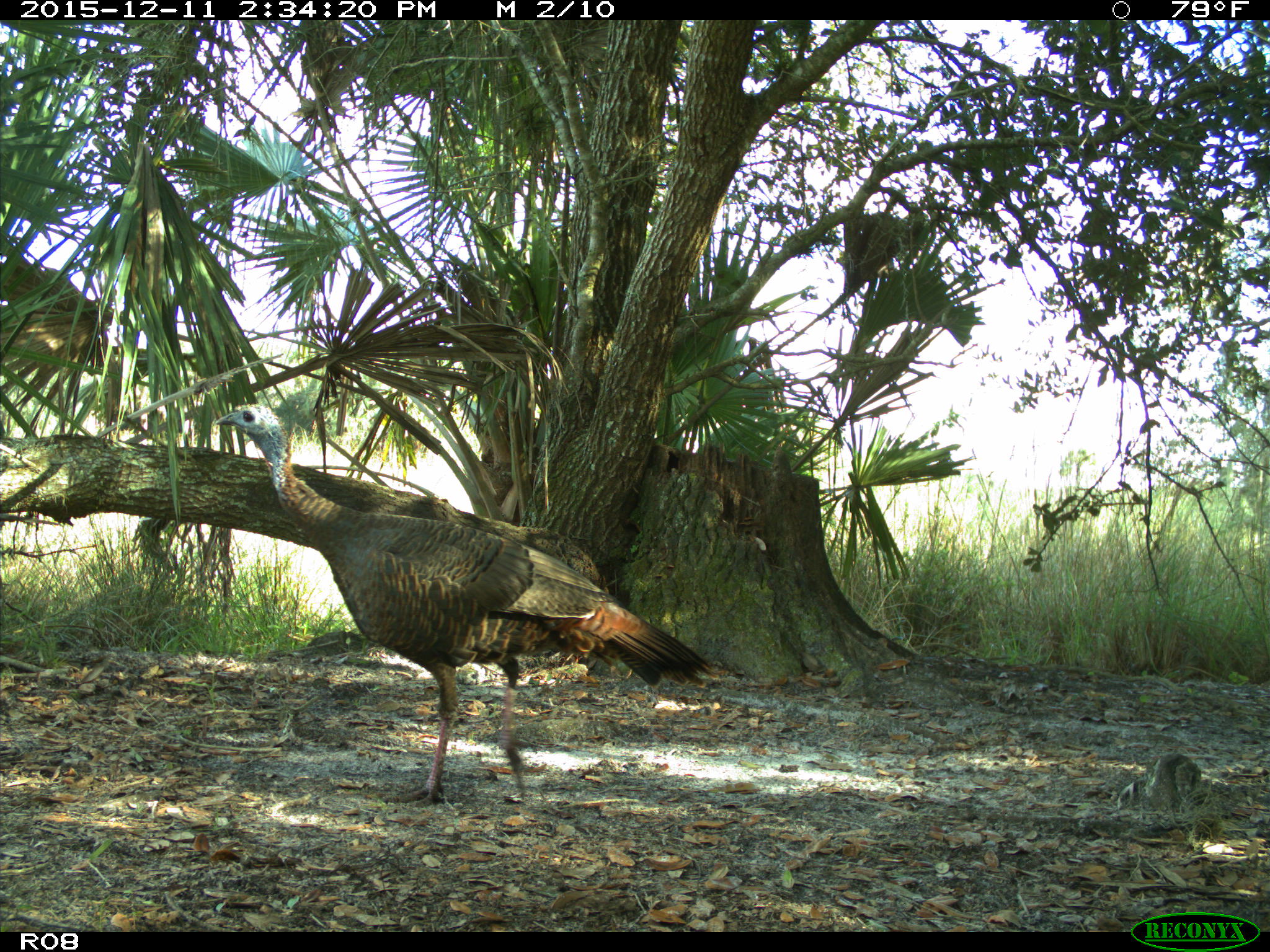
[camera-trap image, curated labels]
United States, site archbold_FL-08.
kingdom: Animalia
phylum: Chordata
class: Aves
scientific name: Aves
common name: birds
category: unidentified bird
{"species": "unidentified bird (birds) (Aves)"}